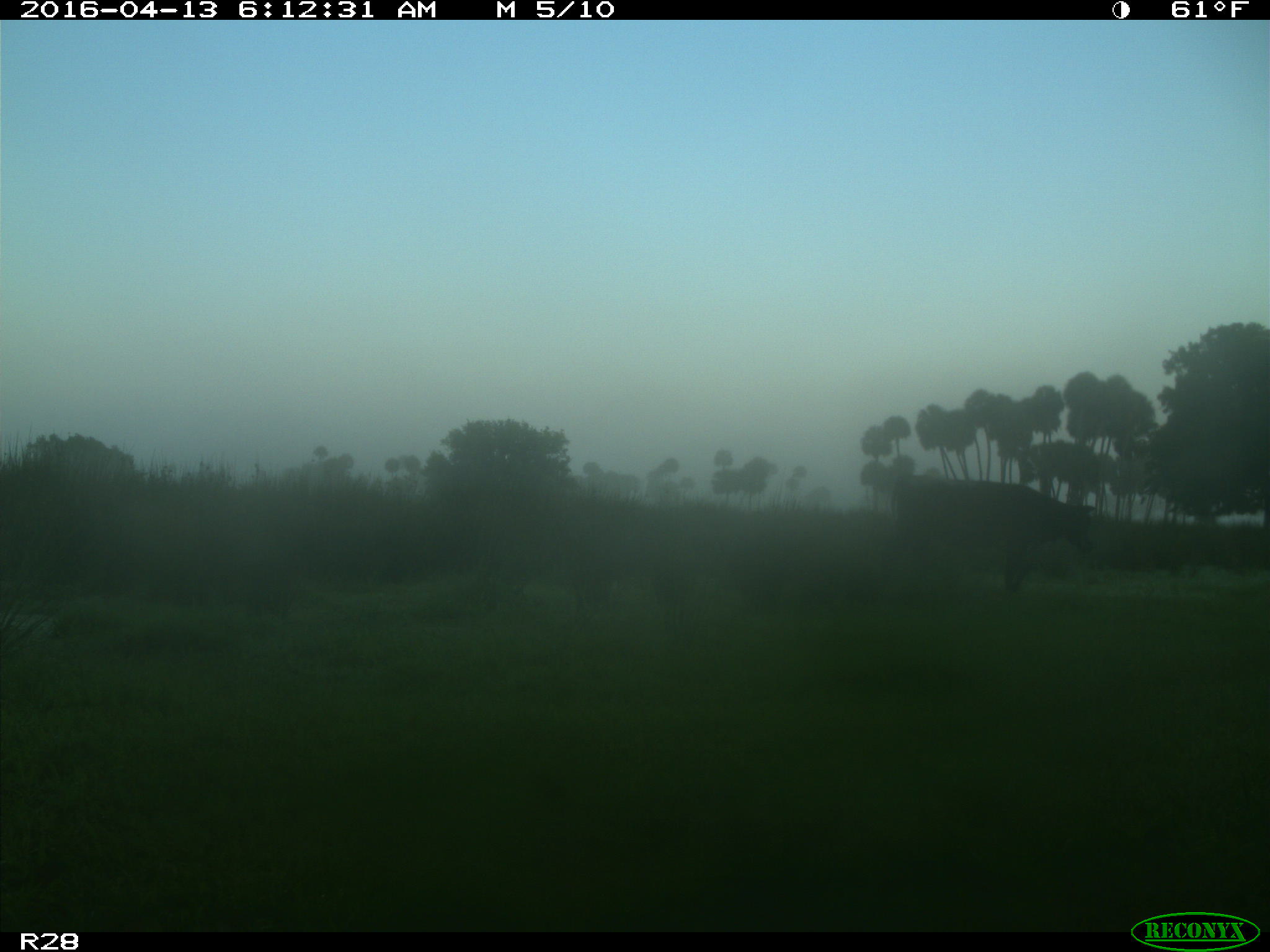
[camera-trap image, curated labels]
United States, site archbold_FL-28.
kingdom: Animalia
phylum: Chordata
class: Mammalia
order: Artiodactyla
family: Bovidae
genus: Bos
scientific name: Bos taurus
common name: domestic cow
Bos taurus (domestic cow).